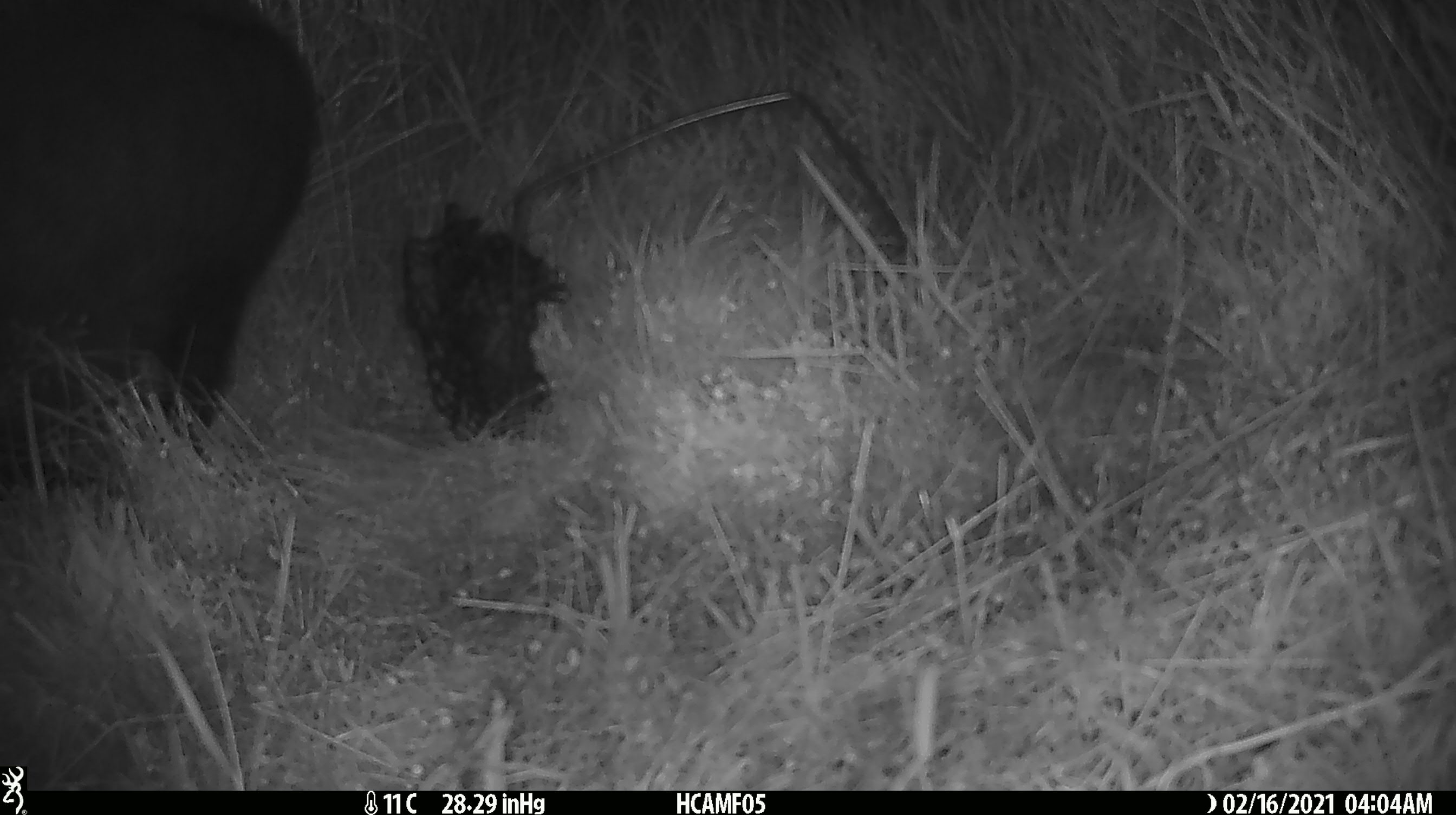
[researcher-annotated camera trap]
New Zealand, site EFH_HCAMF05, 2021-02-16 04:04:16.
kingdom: Animalia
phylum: Chordata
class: Mammalia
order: Carnivora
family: Felidae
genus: Felis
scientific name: Felis catus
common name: domestic cat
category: cat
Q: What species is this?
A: Cat (domestic cat) (Felis catus).